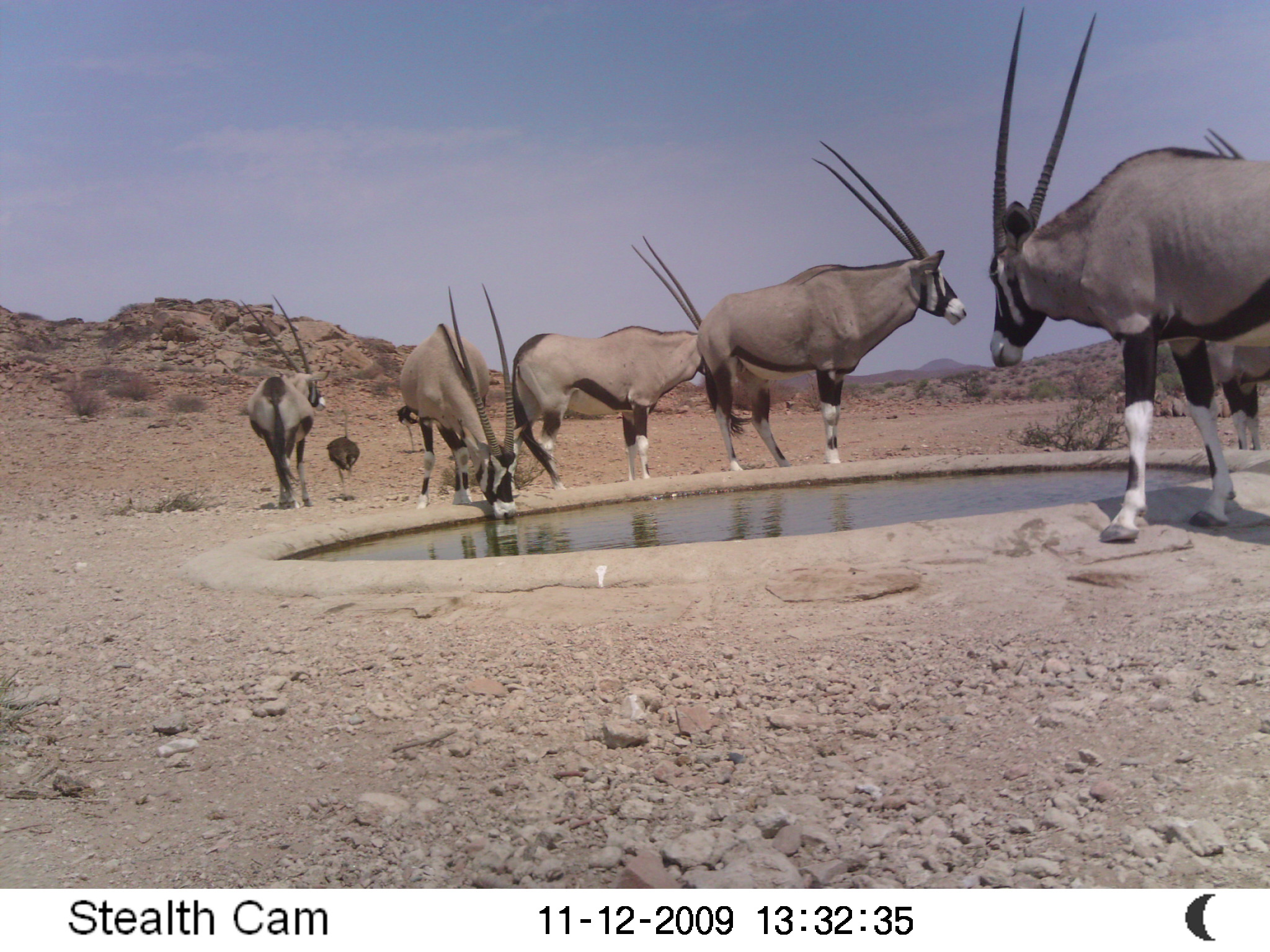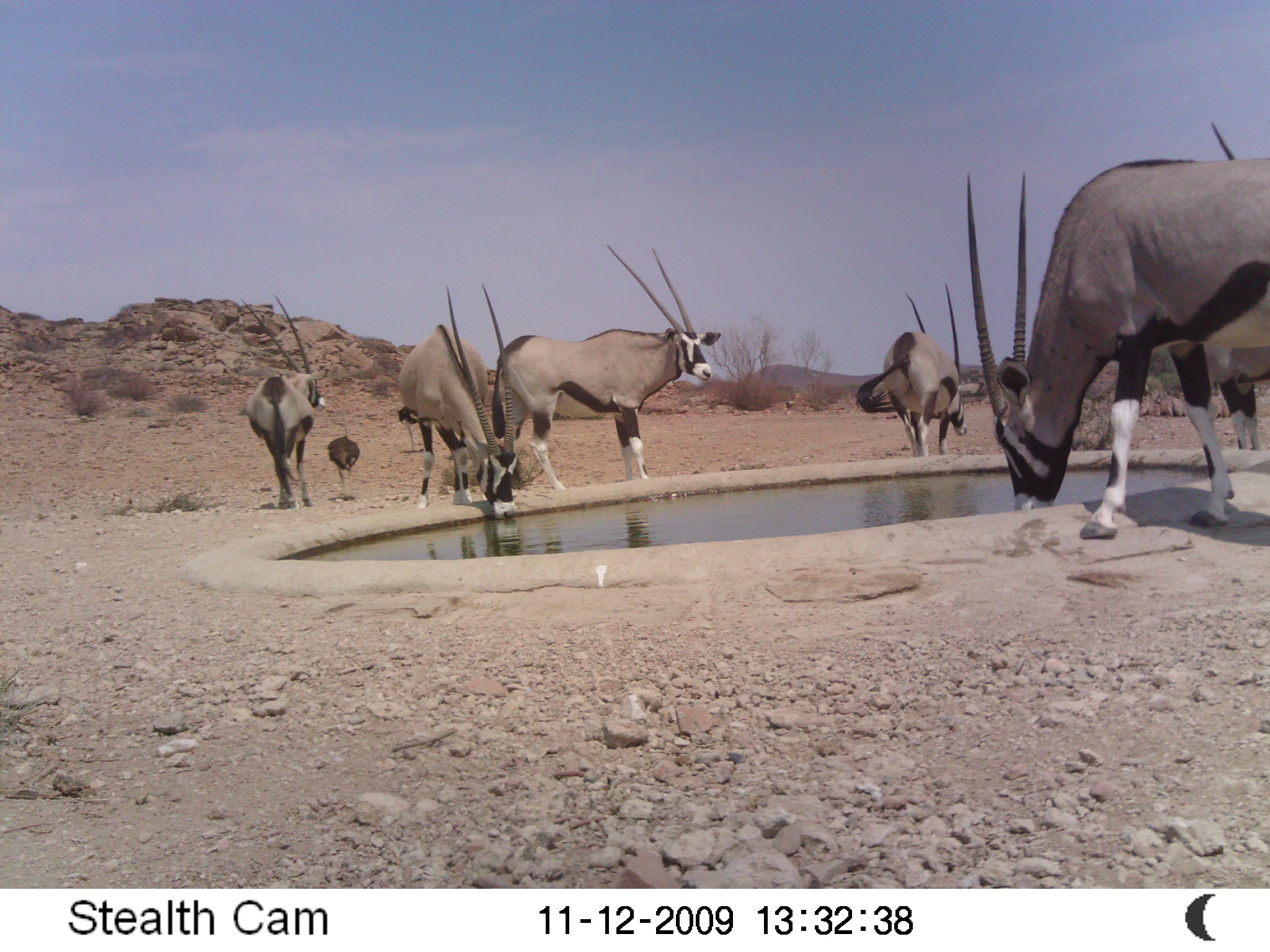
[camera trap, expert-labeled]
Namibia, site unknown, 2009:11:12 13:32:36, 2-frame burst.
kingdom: Animalia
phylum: Chordata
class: Mammalia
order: Artiodactyla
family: Bovidae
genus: Oryx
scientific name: Oryx gazella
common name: gemsbok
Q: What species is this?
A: Oryx gazella (gemsbok).